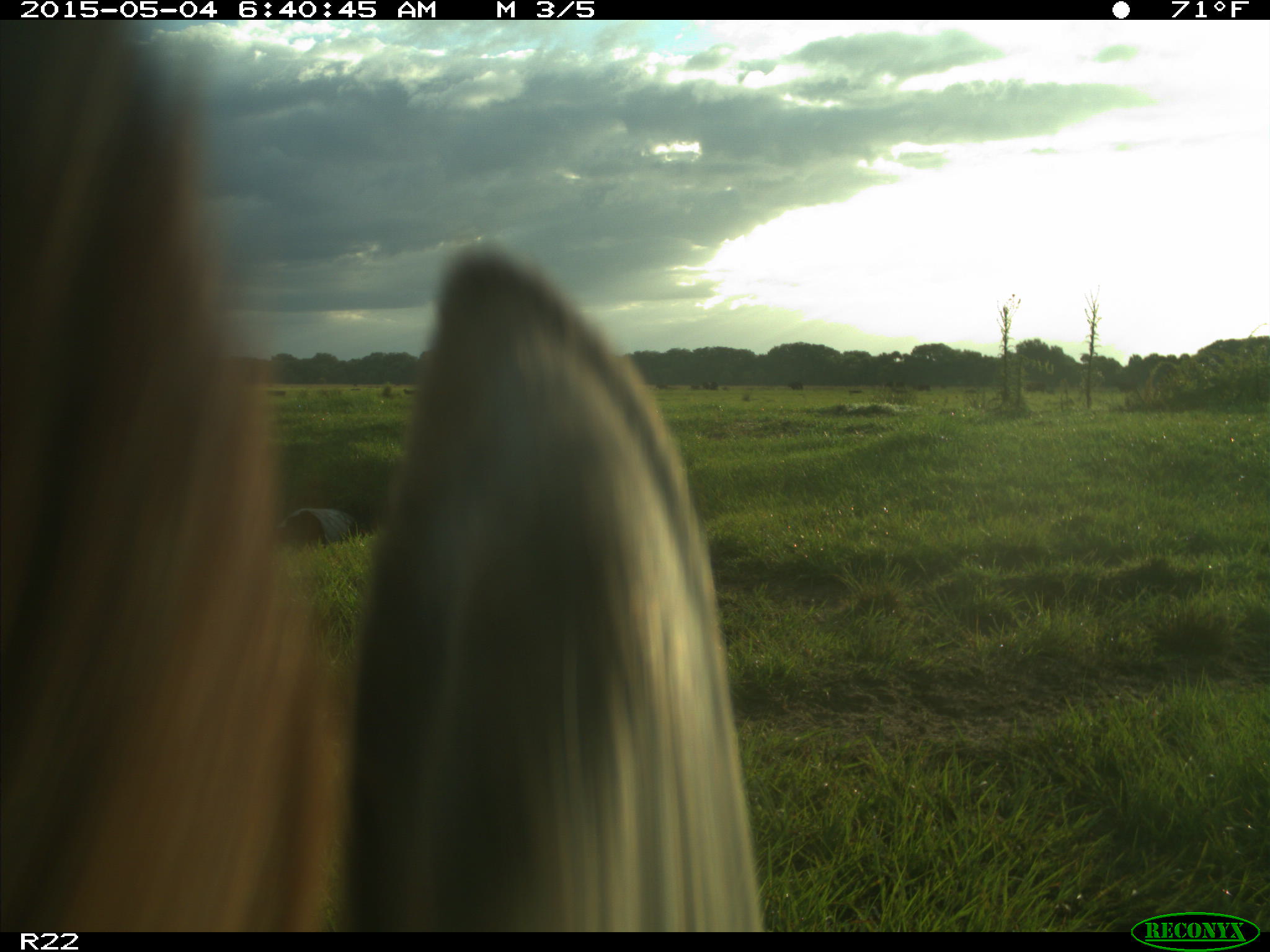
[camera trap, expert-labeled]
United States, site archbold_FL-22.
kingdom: Animalia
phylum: Chordata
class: Mammalia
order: Artiodactyla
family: Bovidae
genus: Bos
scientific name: Bos taurus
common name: domestic cow